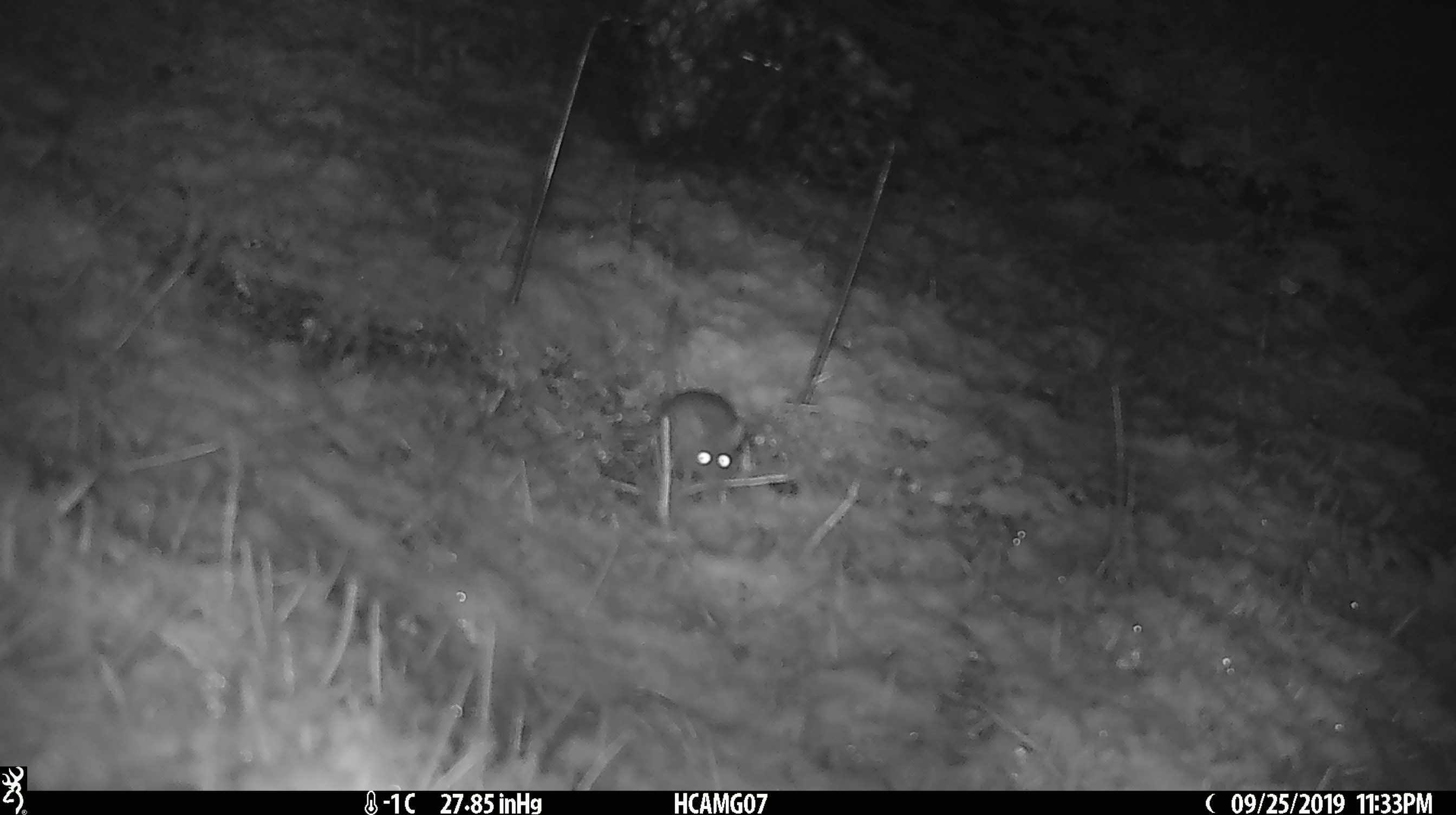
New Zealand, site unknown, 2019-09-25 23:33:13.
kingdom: Animalia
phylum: Chordata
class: Mammalia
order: Rodentia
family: Muridae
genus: Mus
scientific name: Mus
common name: mouse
Mouse (Mus).